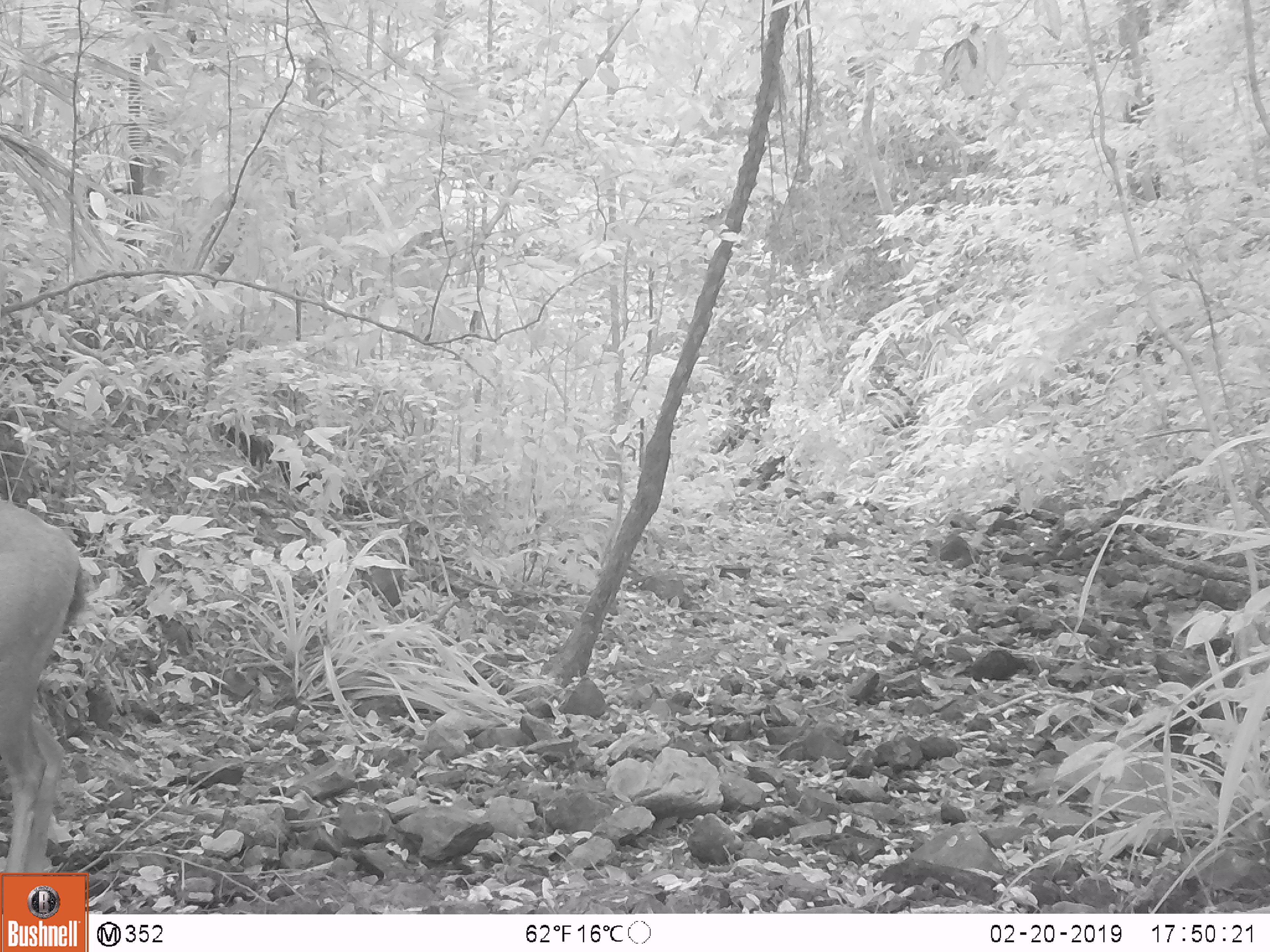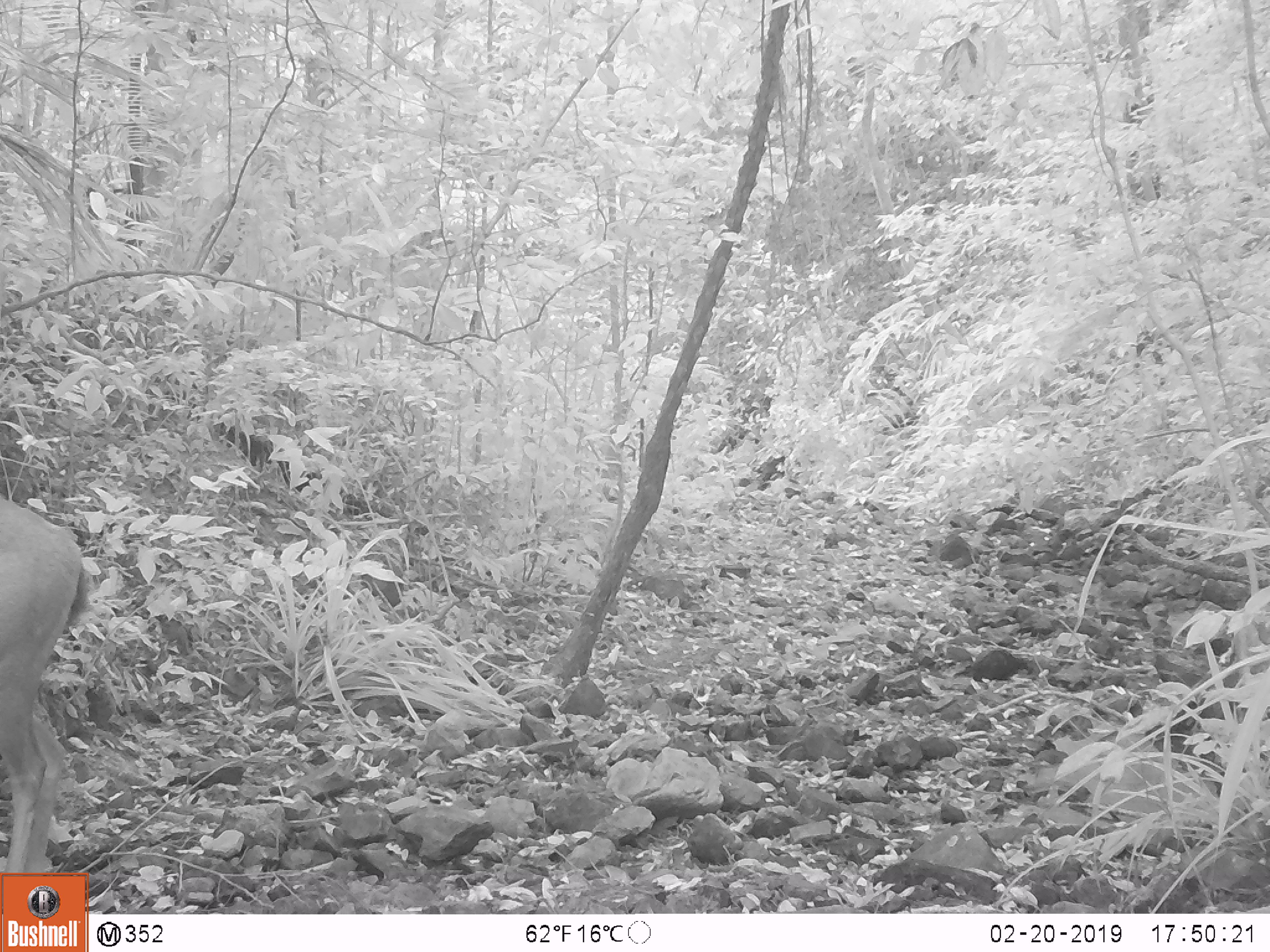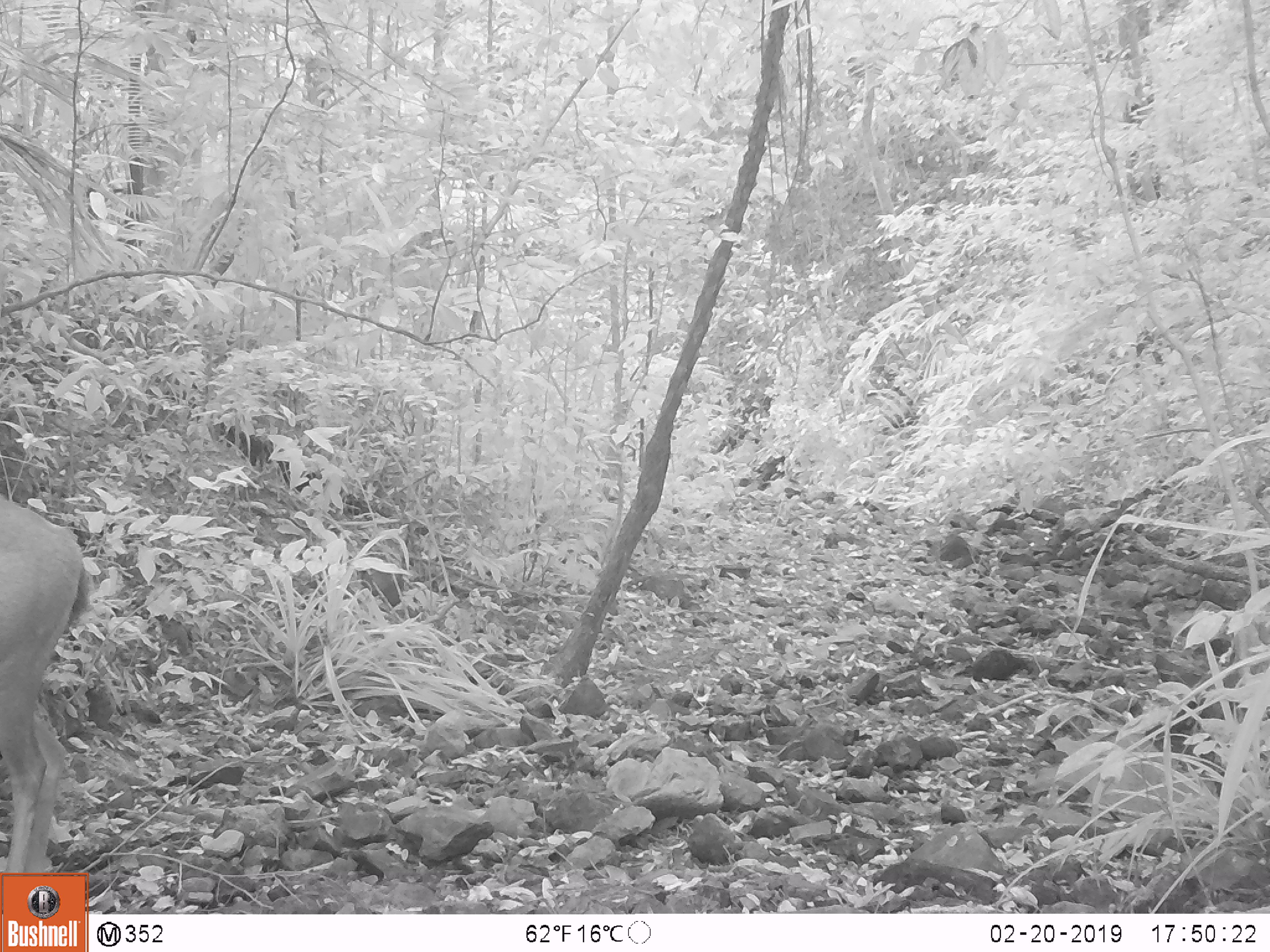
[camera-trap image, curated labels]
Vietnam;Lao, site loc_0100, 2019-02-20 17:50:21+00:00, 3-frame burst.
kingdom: Animalia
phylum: Chordata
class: Mammalia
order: Artiodactyla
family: Cervidae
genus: Rusa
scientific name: Rusa unicolor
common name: sambar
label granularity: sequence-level